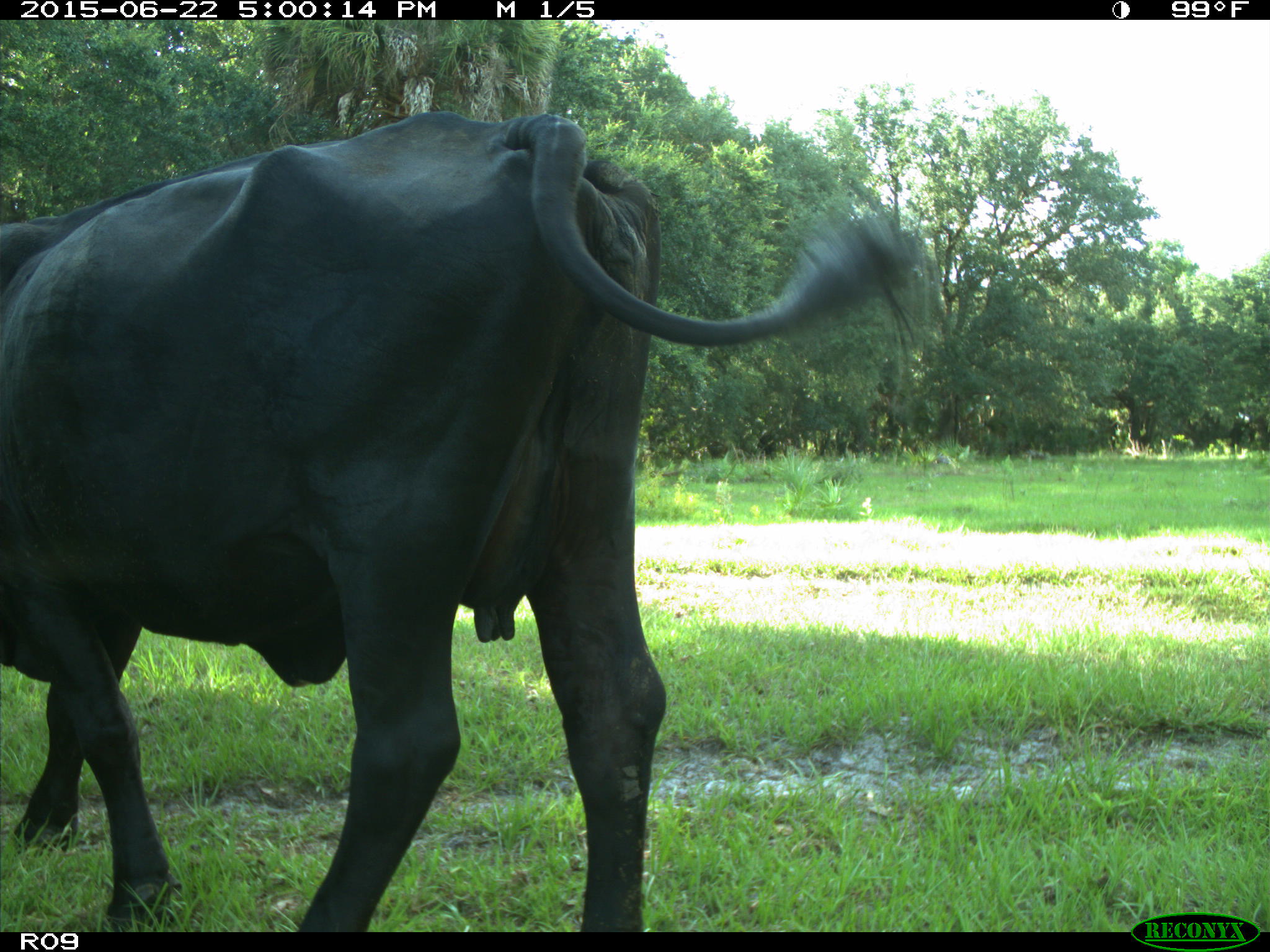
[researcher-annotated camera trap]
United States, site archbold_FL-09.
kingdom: Animalia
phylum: Chordata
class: Mammalia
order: Artiodactyla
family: Bovidae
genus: Bos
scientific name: Bos taurus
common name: domestic cow